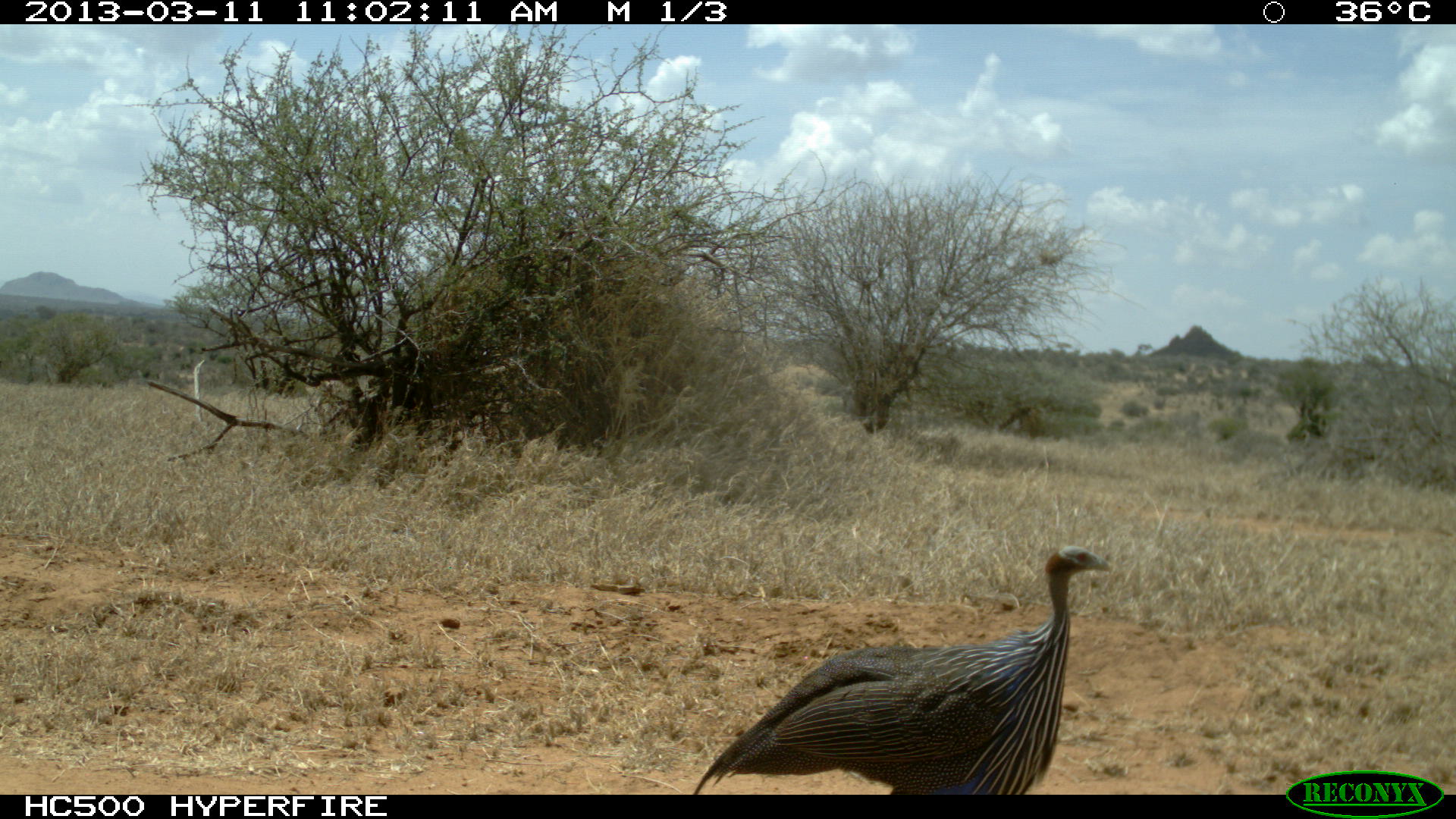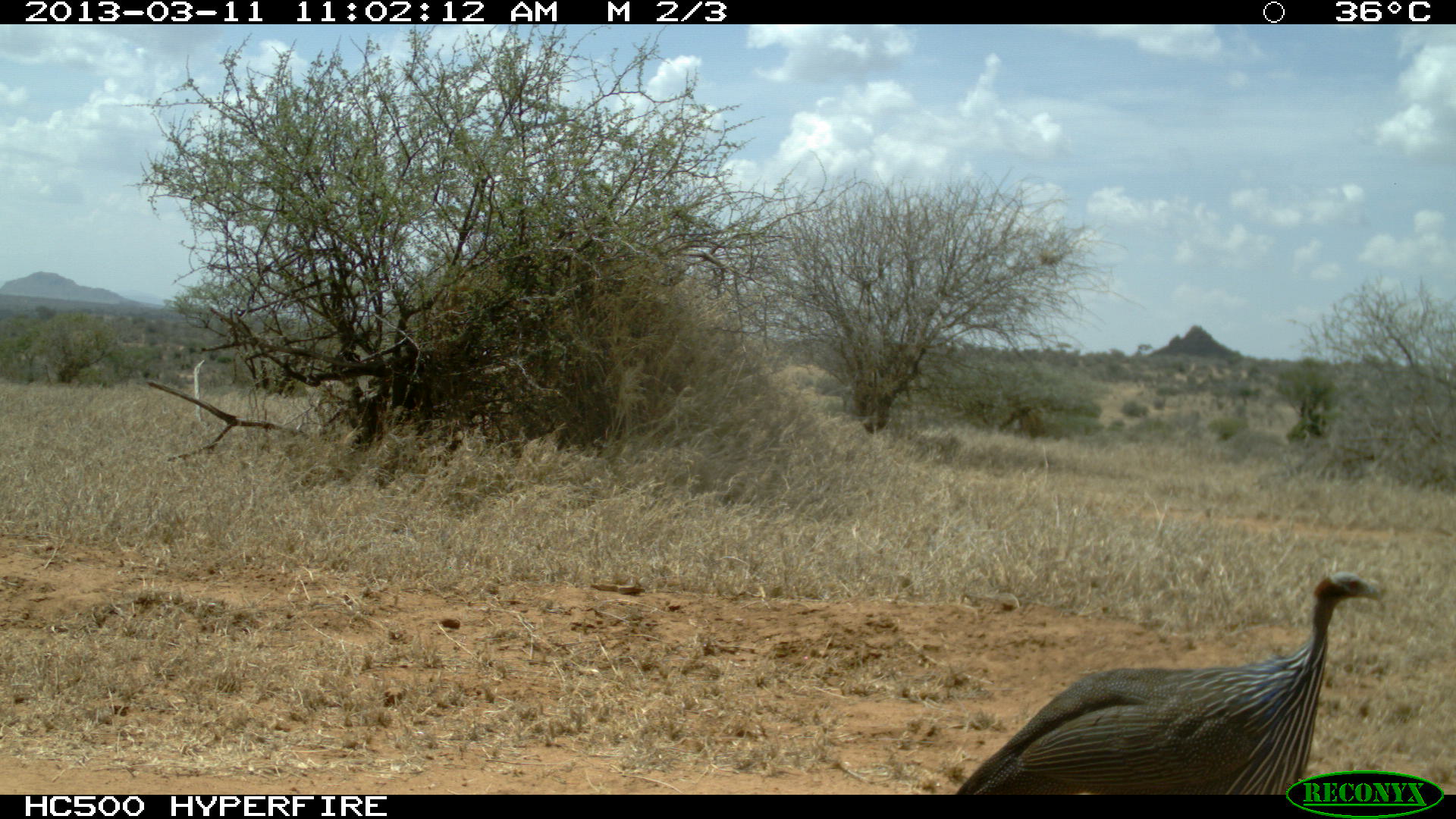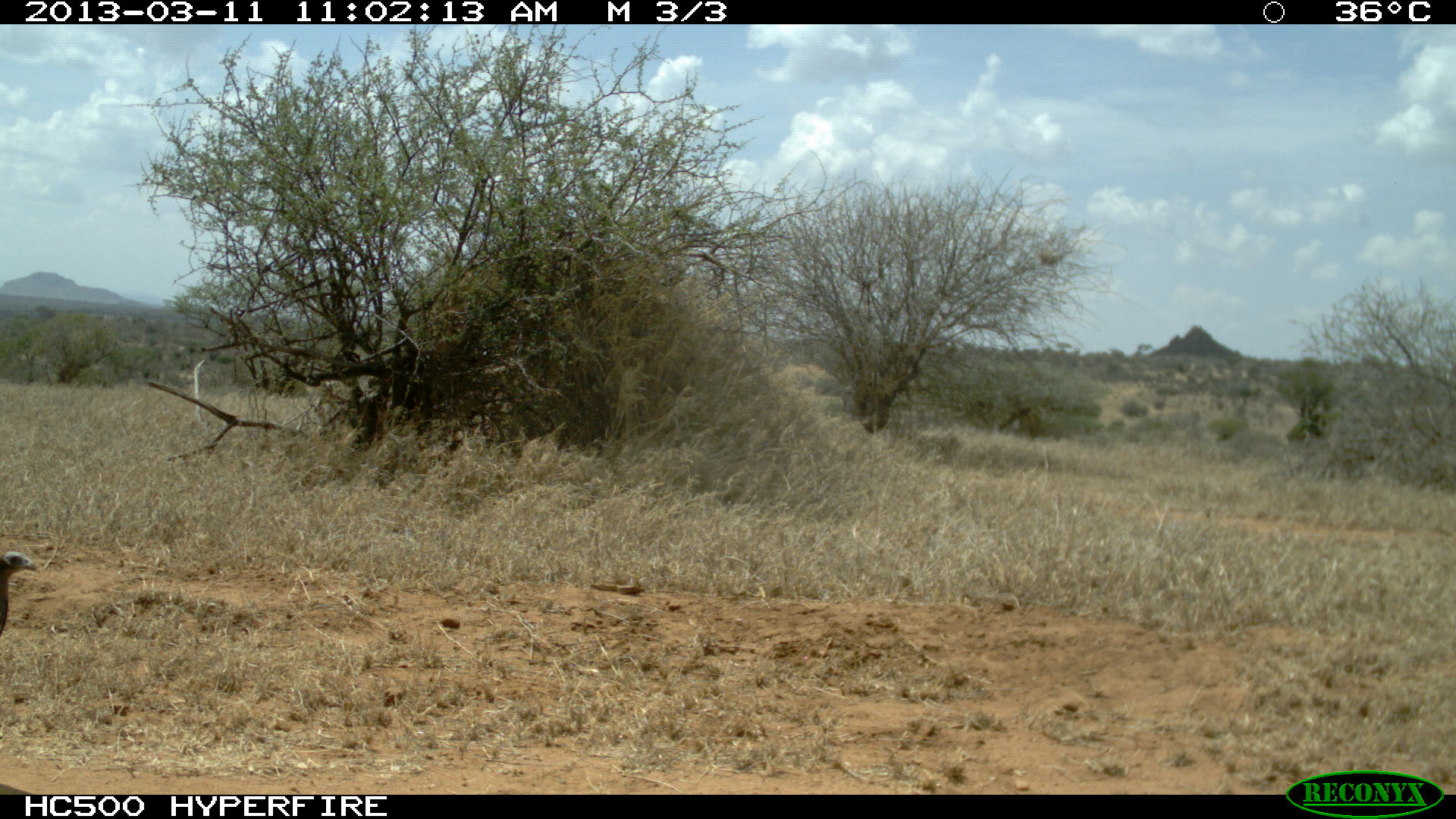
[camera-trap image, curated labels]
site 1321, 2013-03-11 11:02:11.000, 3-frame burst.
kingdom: Animalia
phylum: Chordata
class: Aves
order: Galliformes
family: Numididae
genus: Acryllium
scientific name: Acryllium vulturinum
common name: vulturine guineafowl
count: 1